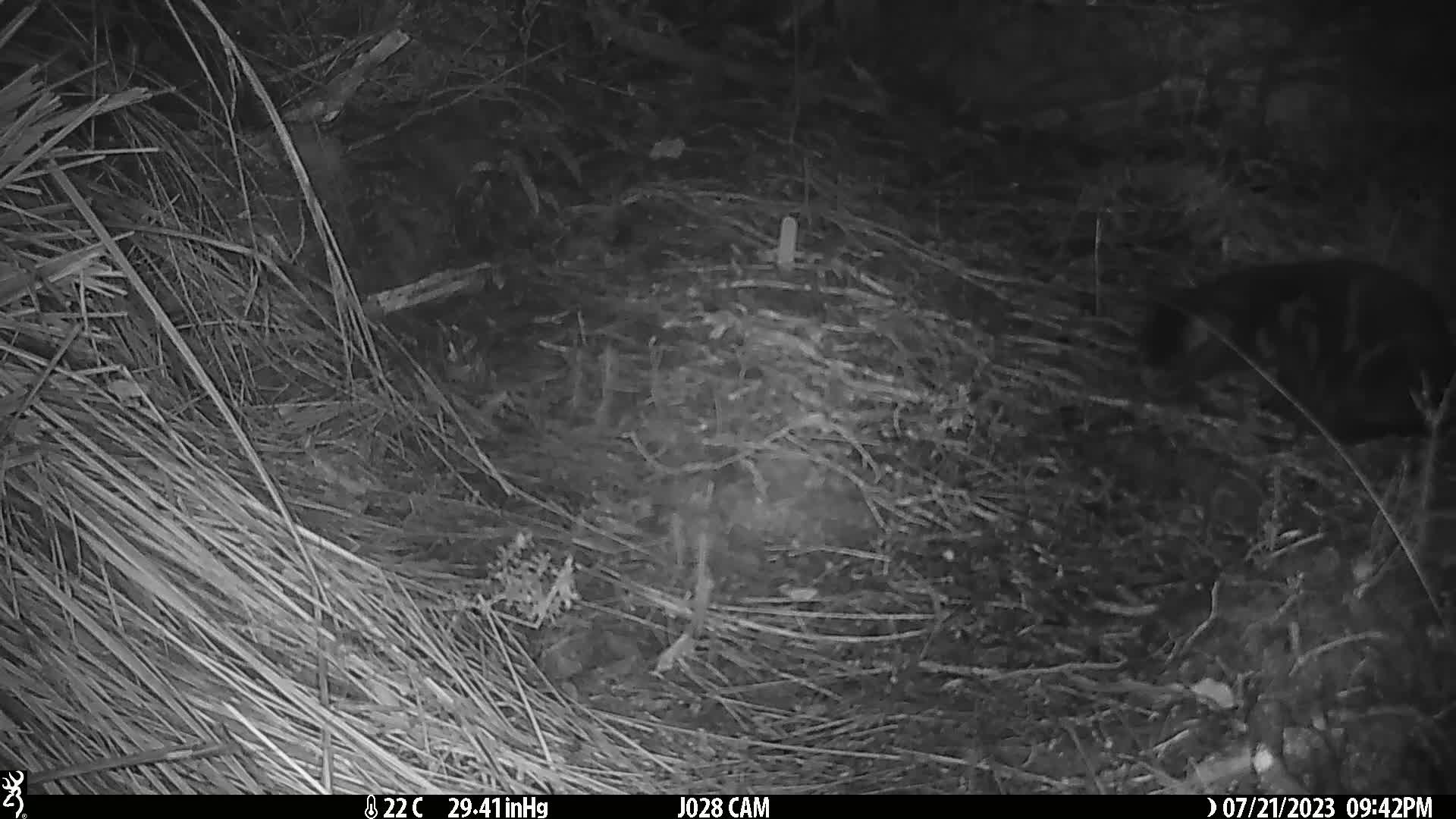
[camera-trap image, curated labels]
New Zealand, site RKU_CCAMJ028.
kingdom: Animalia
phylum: Chordata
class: Mammalia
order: Carnivora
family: Felidae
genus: Felis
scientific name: Felis catus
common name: domestic cat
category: cat